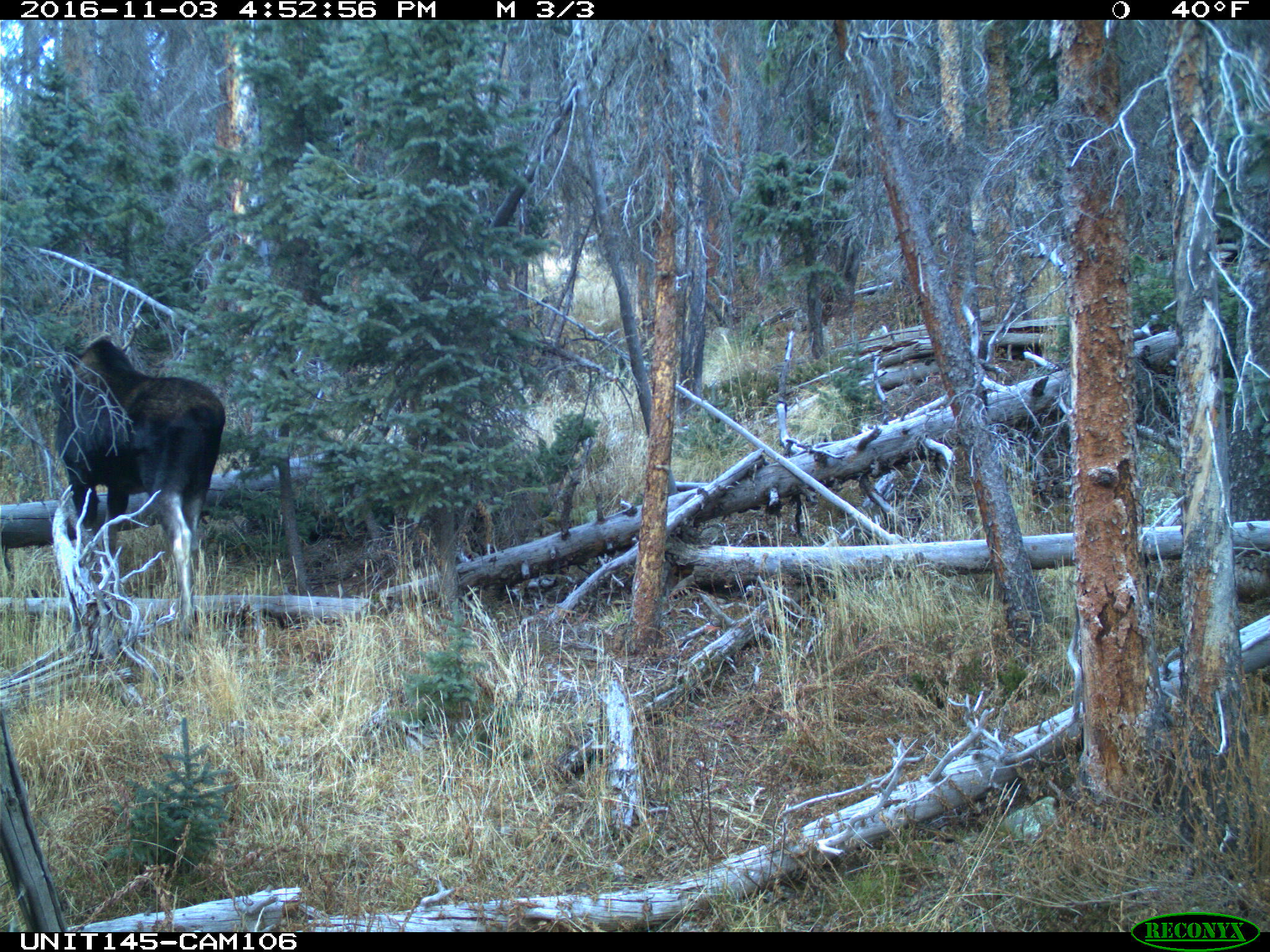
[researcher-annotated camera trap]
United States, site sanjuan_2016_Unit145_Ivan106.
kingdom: Animalia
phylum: Chordata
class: Mammalia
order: Artiodactyla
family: Cervidae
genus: Alces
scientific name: Alces alces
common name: moose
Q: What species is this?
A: Alces alces (moose).